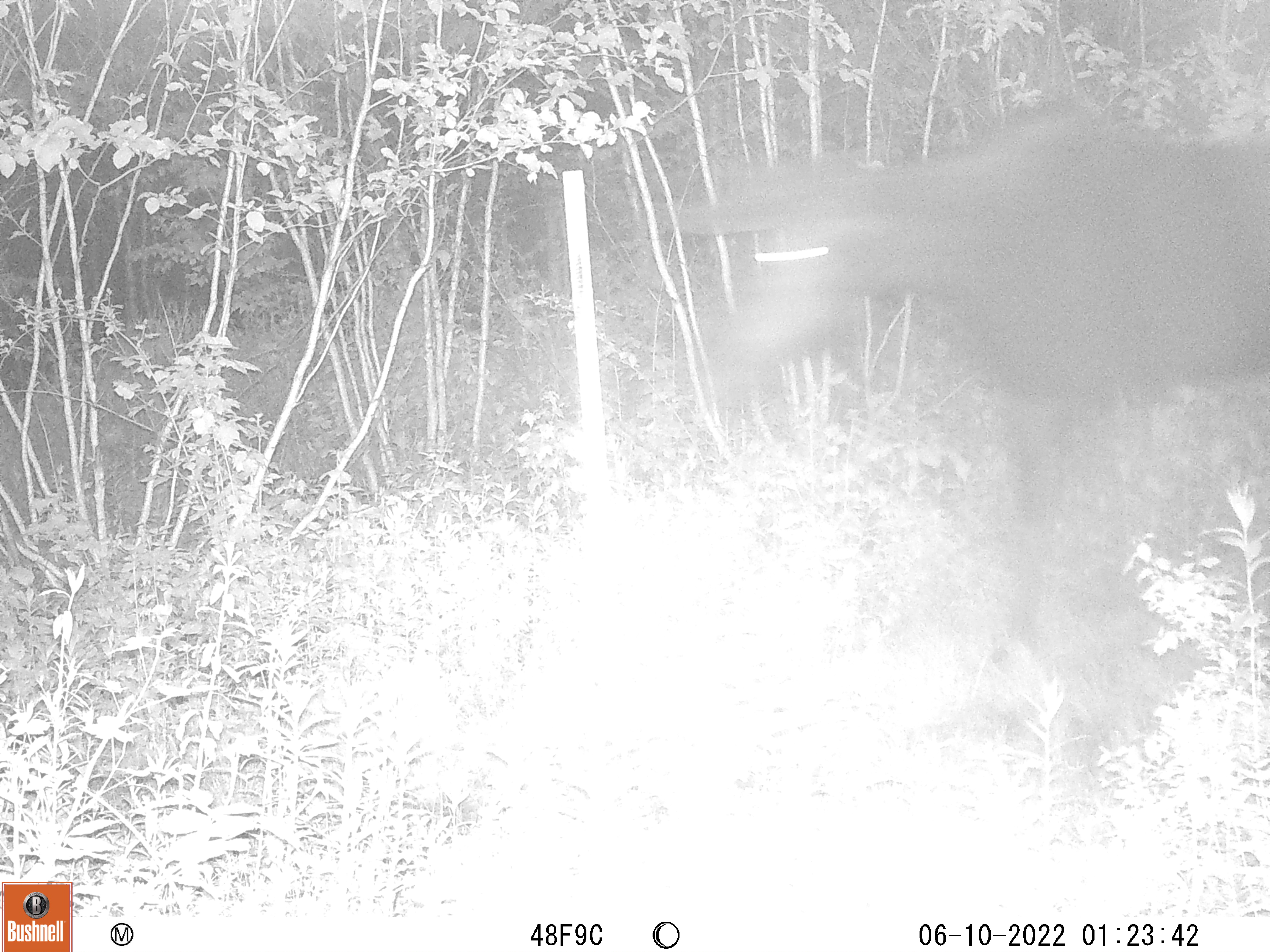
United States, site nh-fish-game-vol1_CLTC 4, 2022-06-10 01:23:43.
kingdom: Animalia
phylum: Chordata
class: Mammalia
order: Artiodactyla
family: Cervidae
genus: Alces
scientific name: Alces alces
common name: moose